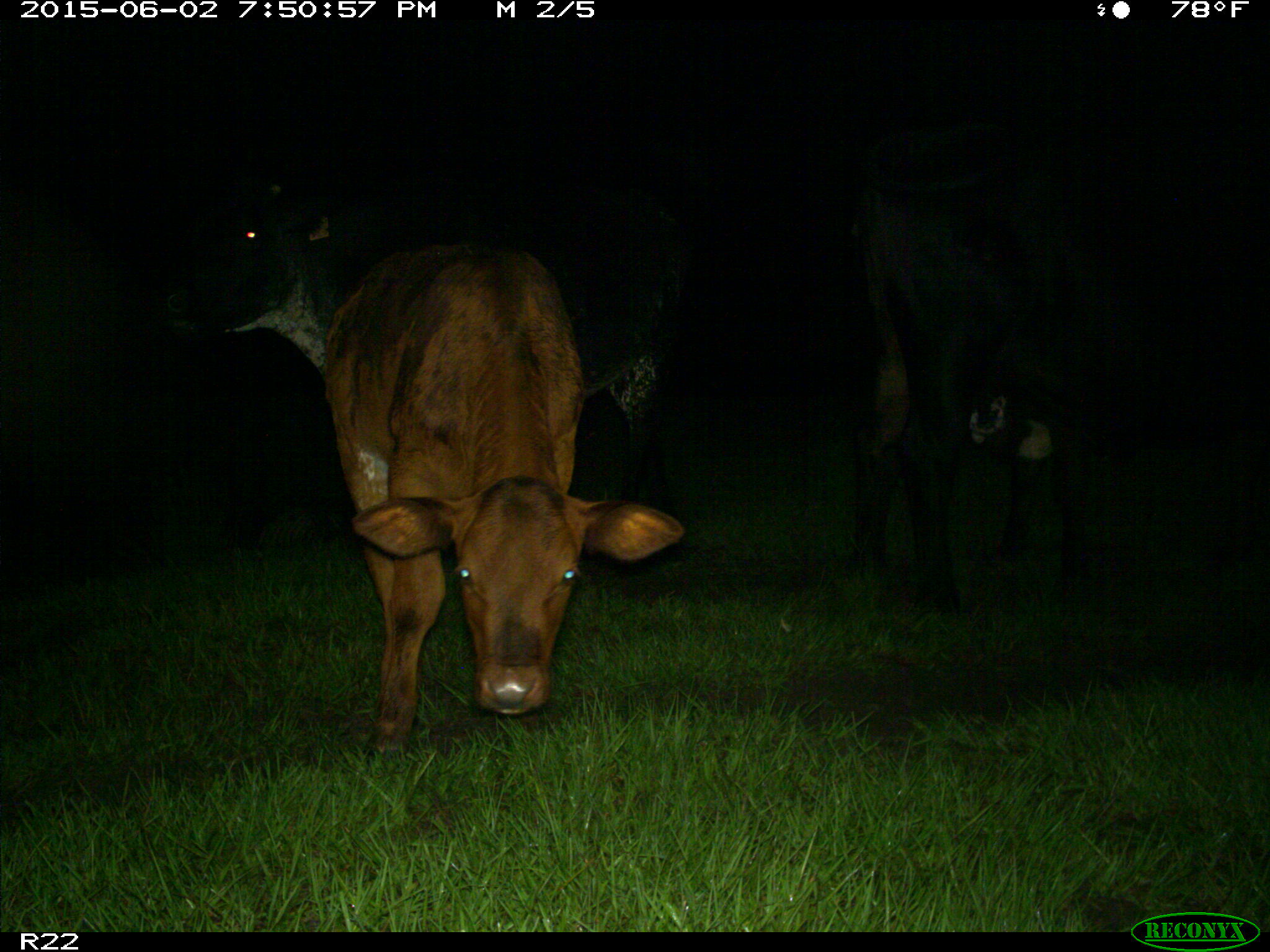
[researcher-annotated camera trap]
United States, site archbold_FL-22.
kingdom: Animalia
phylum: Chordata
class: Mammalia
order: Artiodactyla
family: Bovidae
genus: Bos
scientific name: Bos taurus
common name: domestic cow